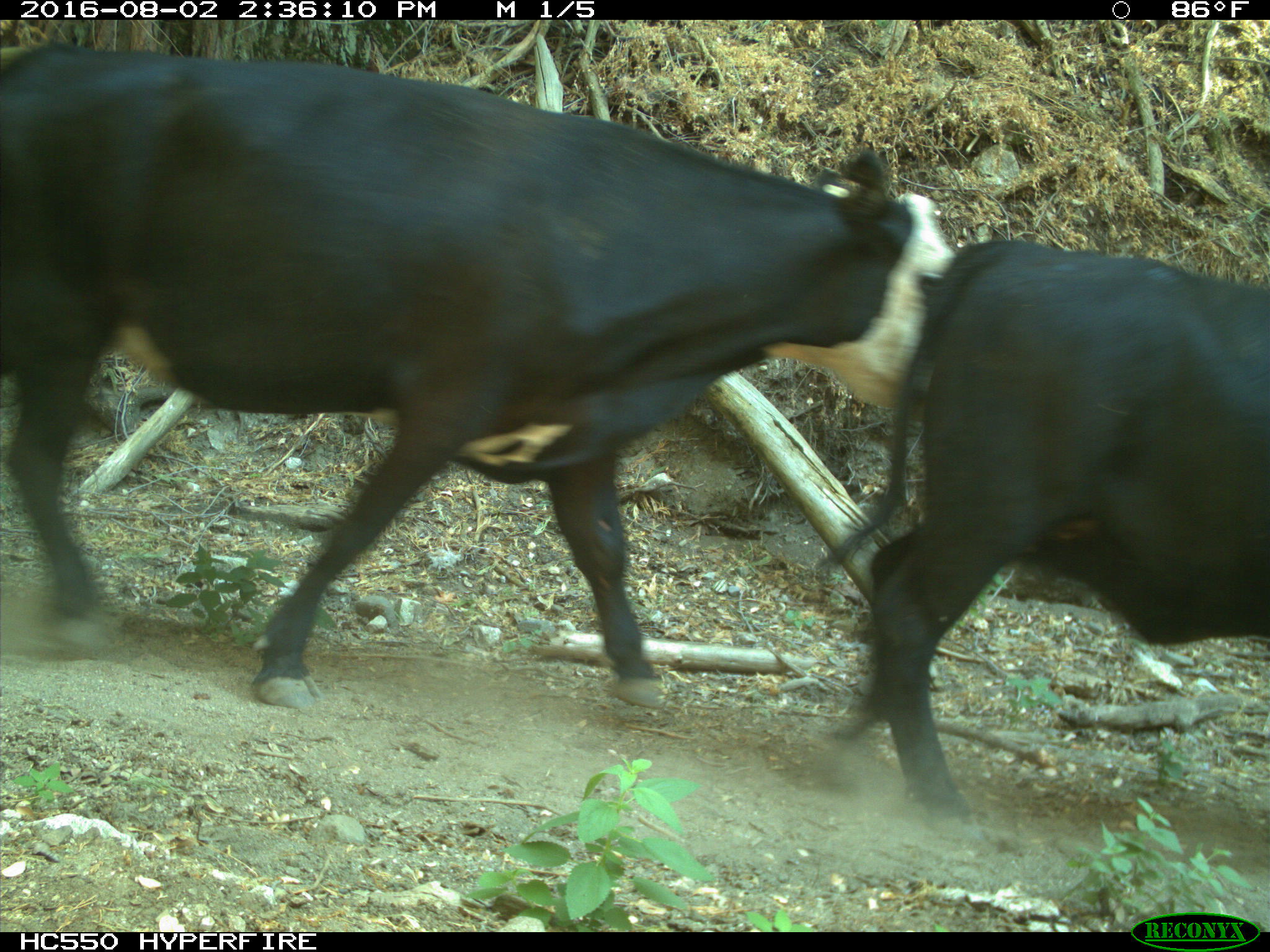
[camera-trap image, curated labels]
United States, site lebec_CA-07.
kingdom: Animalia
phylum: Chordata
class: Mammalia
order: Artiodactyla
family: Bovidae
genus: Bos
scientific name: Bos taurus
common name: domestic cow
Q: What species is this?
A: Bos taurus (domestic cow).